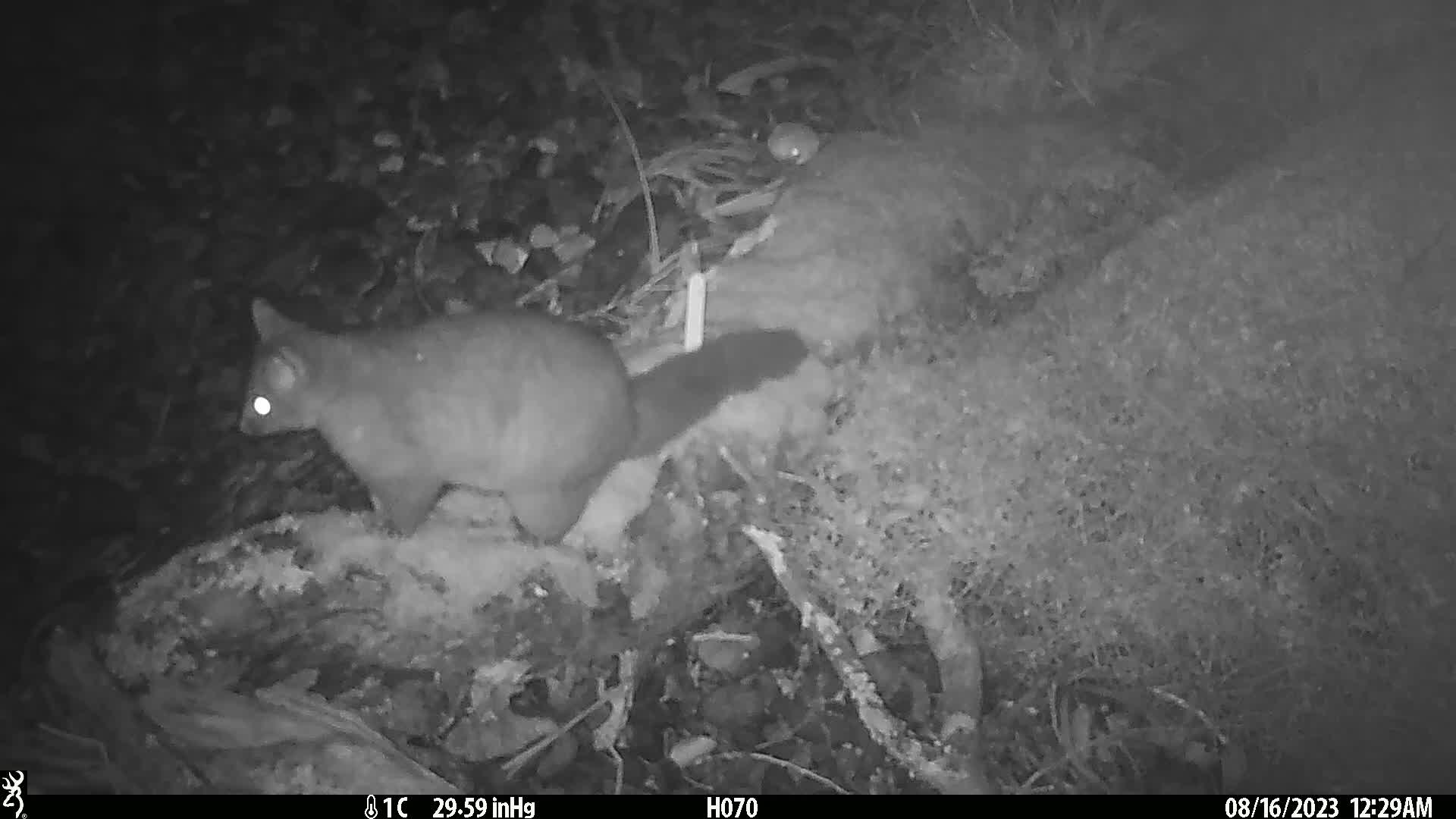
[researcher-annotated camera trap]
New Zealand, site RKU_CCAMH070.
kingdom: Animalia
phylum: Chordata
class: Mammalia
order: Diprotodontia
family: Phalangeridae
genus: Trichosurus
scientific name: Trichosurus vulpecula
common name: common brushtail possum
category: possum